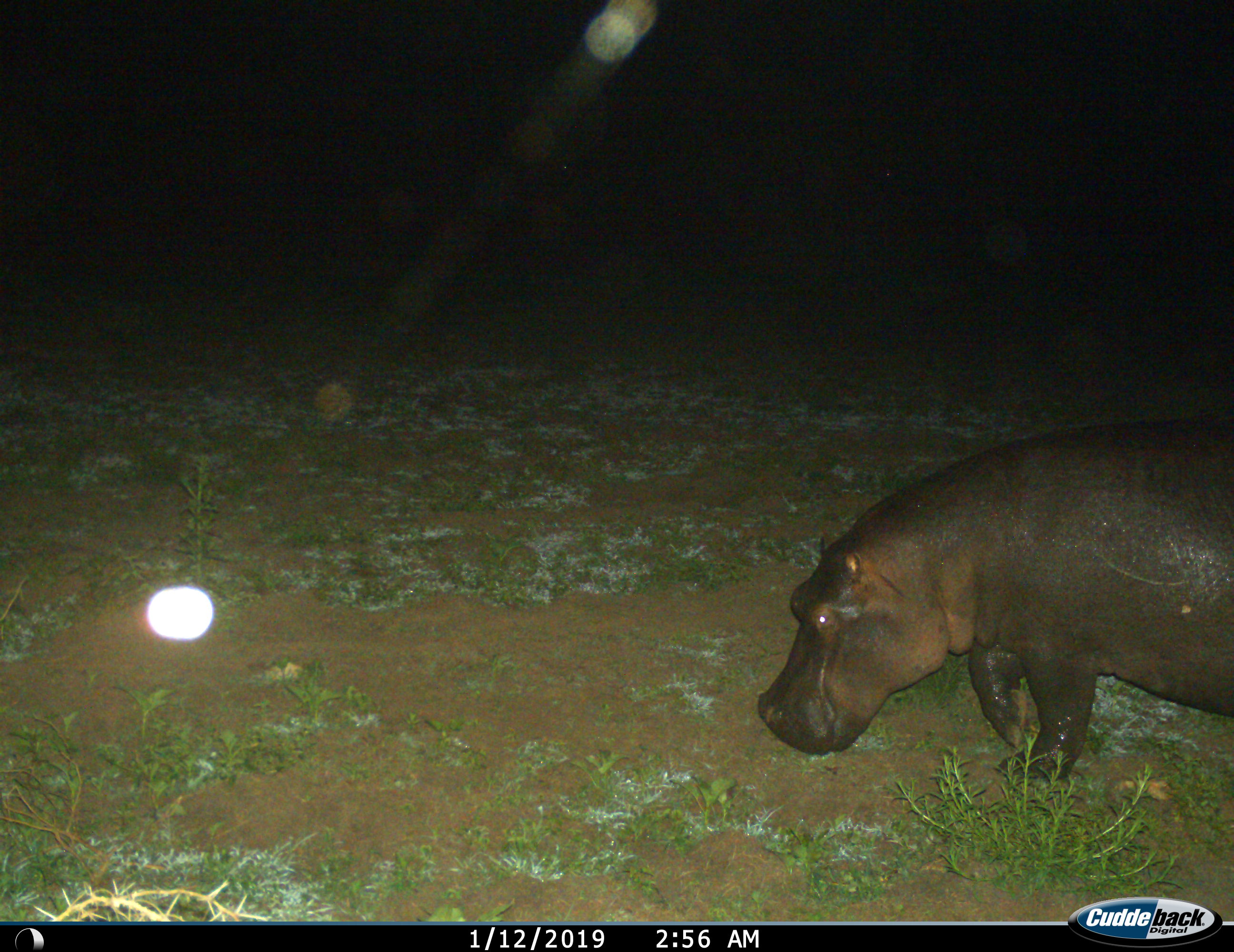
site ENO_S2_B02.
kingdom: Animalia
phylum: Chordata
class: Mammalia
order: Artiodactyla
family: Hippopotamidae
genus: Hippopotamus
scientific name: Hippopotamus amphibius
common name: hippopotamus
Hippopotamus (Hippopotamus amphibius), count 1. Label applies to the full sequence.